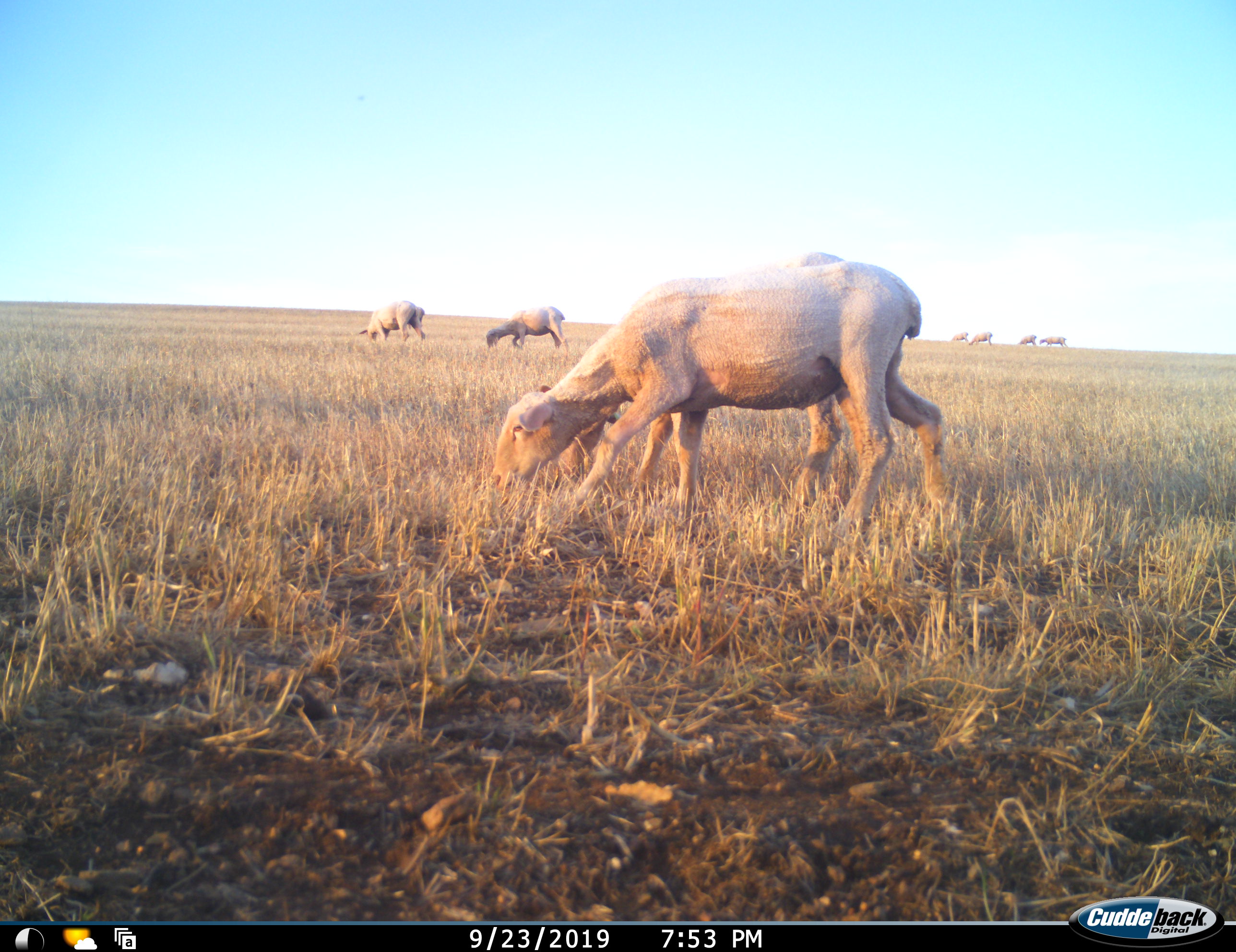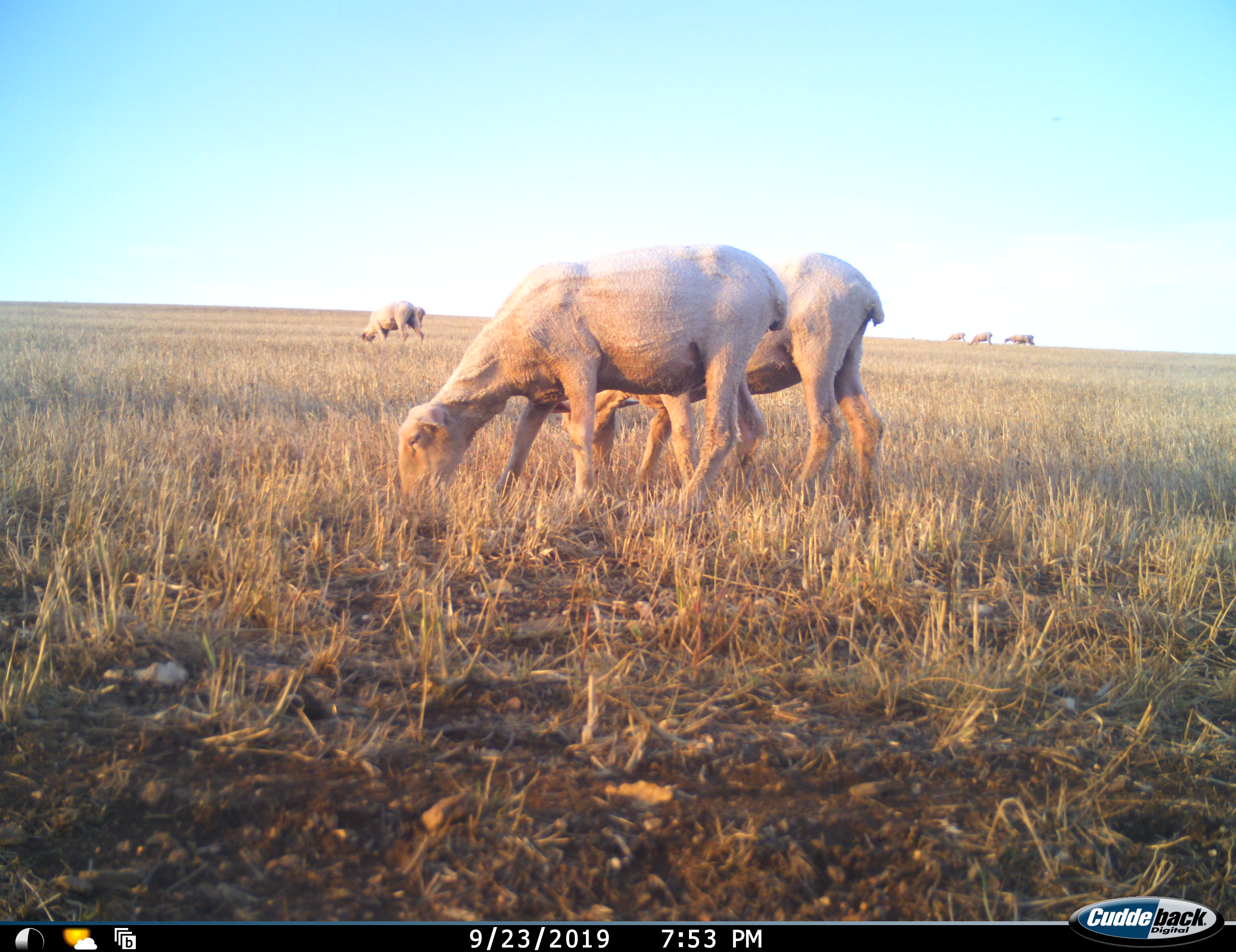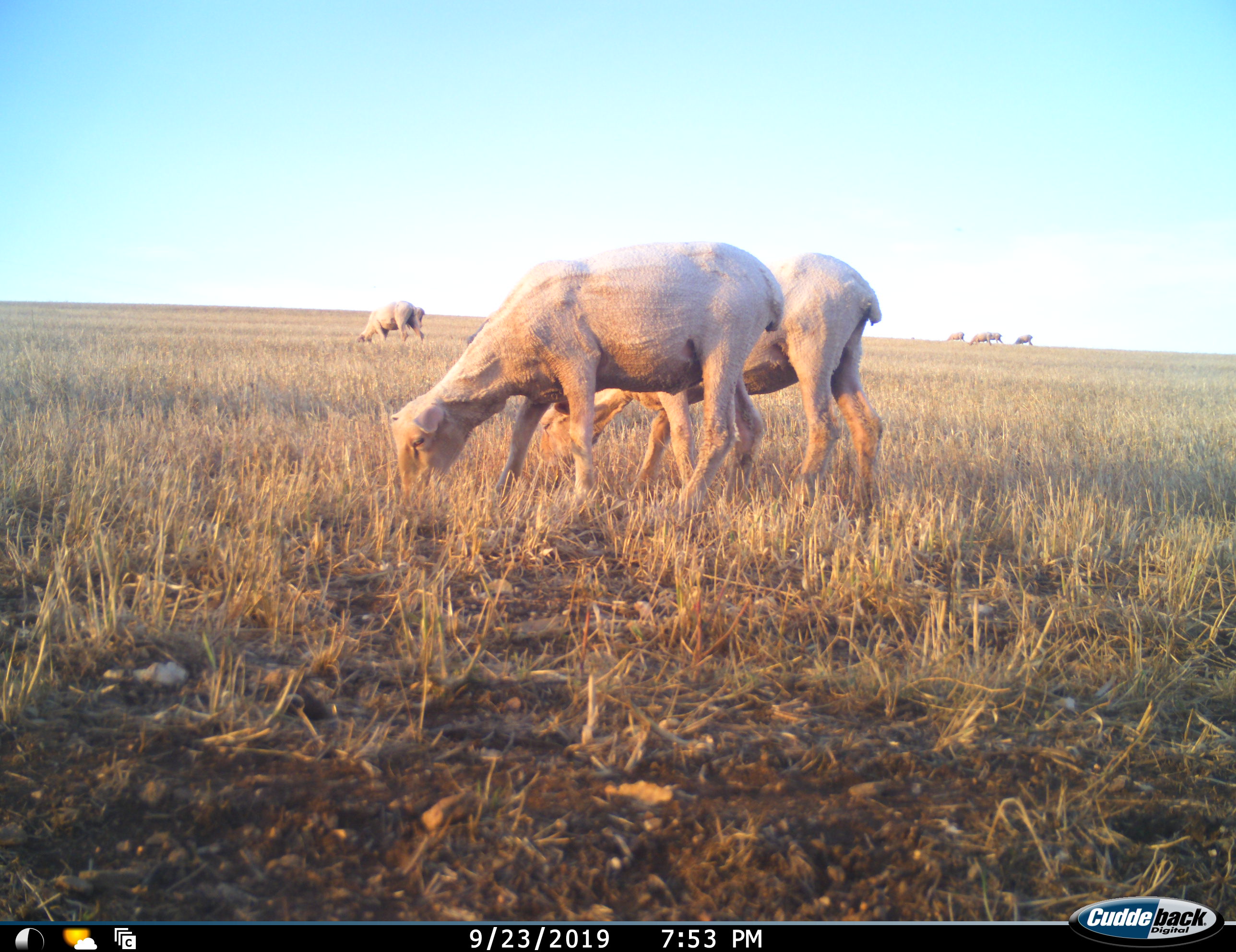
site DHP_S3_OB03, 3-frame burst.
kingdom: Animalia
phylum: Chordata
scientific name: Vertebrata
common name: domestic animal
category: domesticanimal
Domesticanimal (domestic animal) (Vertebrata), count 8. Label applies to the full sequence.